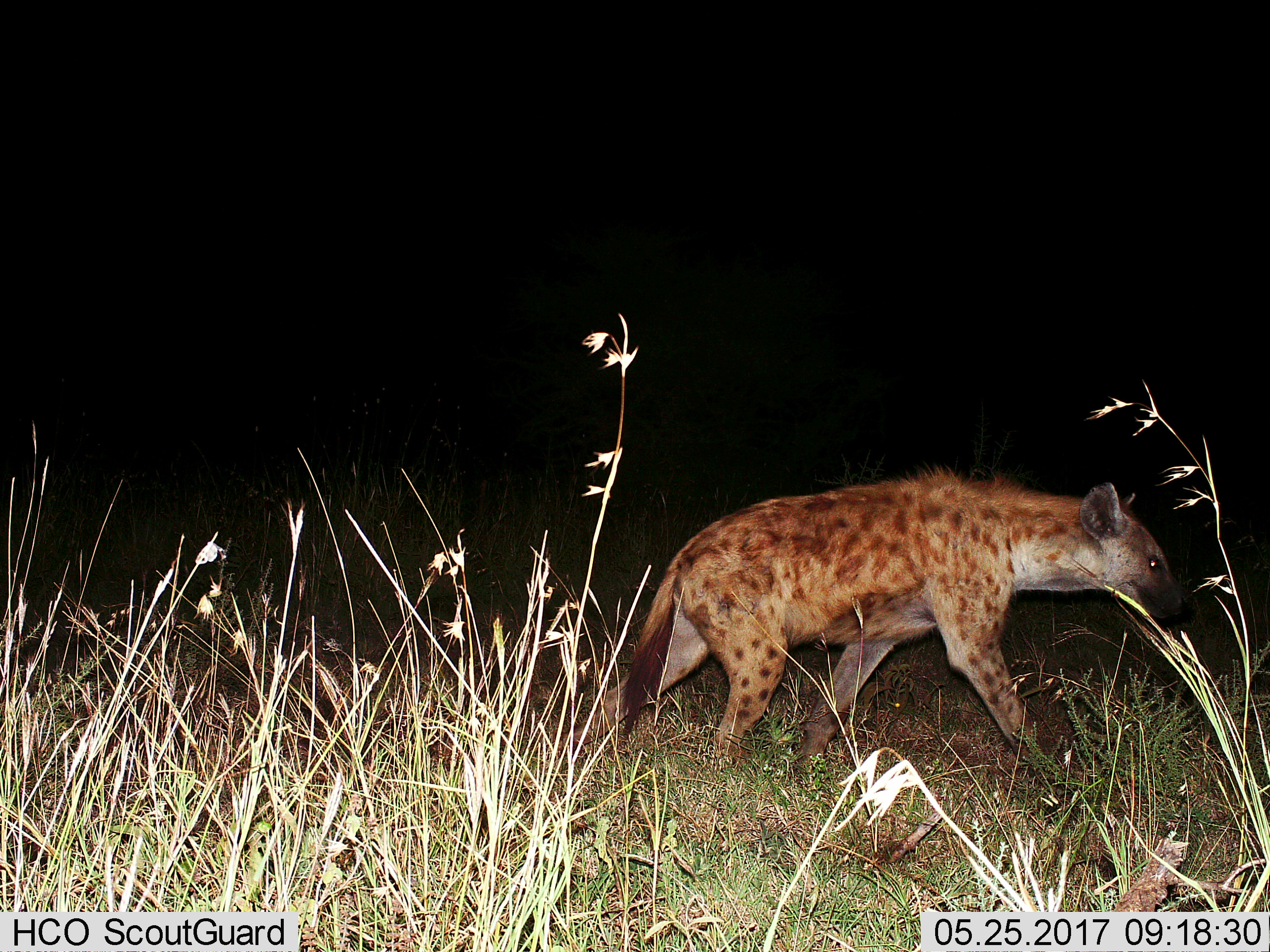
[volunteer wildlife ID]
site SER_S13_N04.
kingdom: Animalia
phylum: Chordata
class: Mammalia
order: Carnivora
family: Hyaenidae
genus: Crocuta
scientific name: Crocuta crocuta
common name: spotted hyena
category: hyenaspotted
Hyenaspotted (spotted hyena) (Crocuta crocuta), count 1. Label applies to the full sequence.